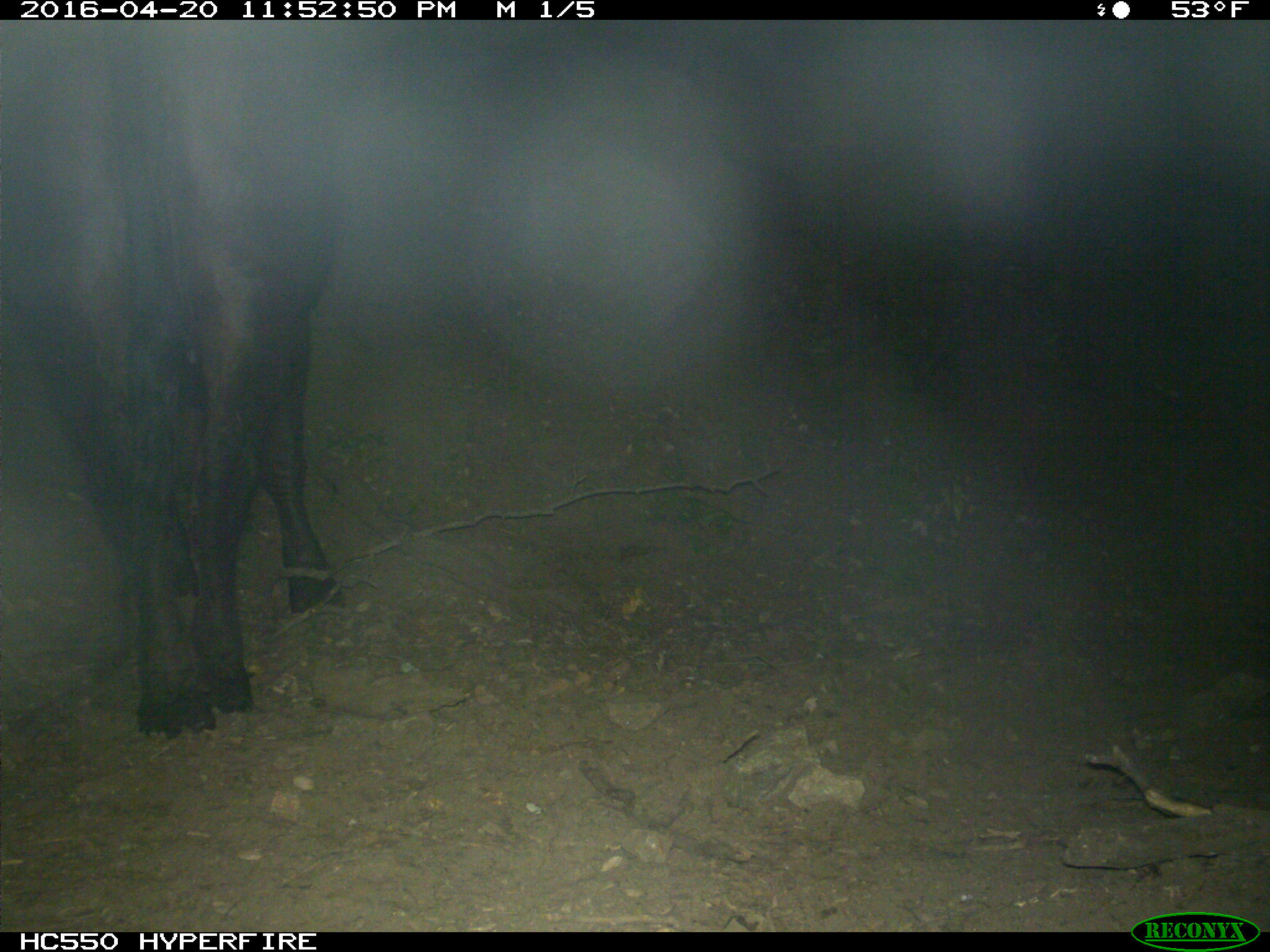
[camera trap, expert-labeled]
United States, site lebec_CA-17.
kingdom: Animalia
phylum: Chordata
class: Mammalia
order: Artiodactyla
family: Bovidae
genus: Bos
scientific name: Bos taurus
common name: domestic cow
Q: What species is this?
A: Bos taurus (domestic cow).